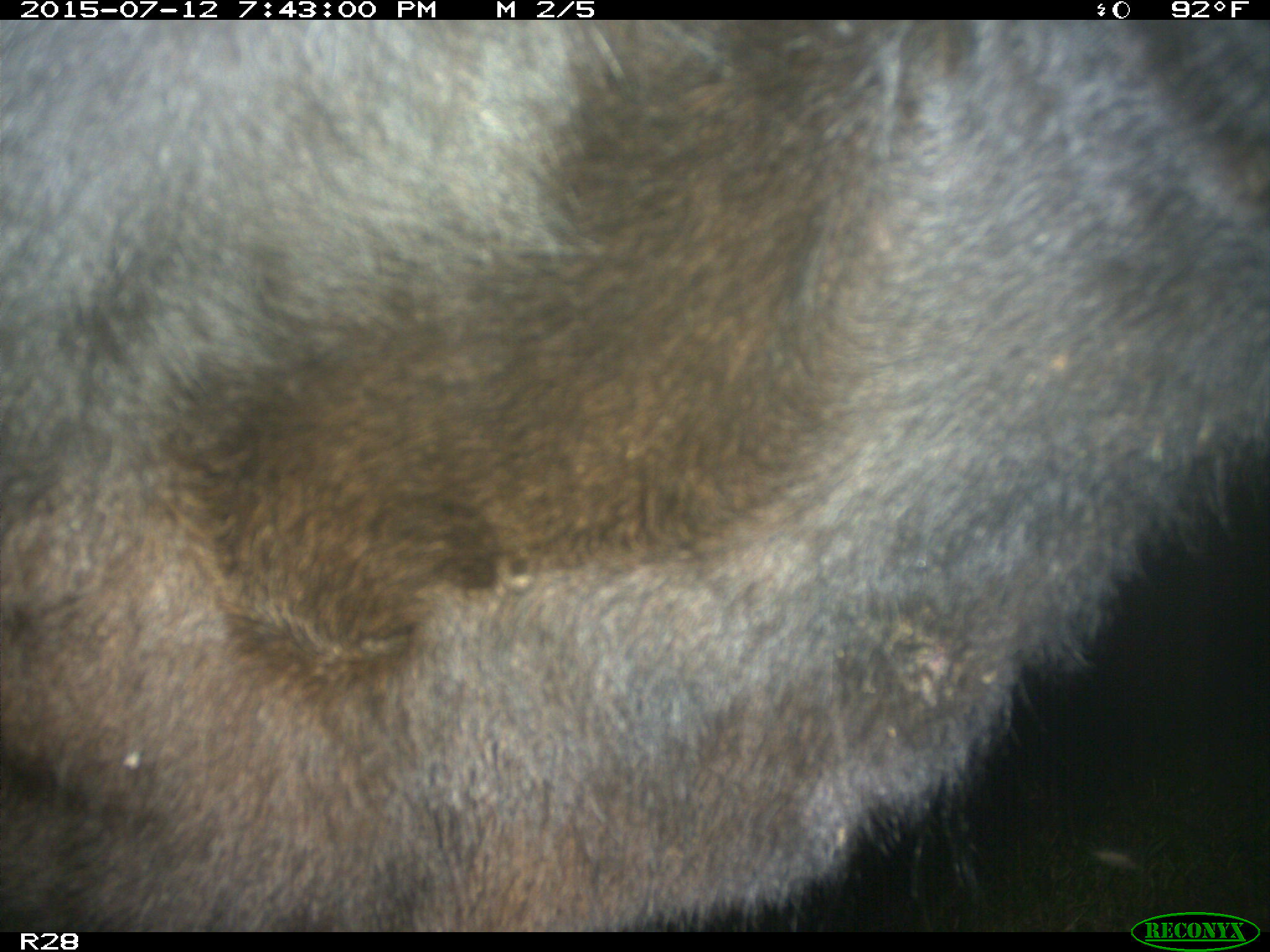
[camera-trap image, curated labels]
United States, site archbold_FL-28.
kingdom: Animalia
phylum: Chordata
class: Mammalia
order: Artiodactyla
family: Bovidae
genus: Bos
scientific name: Bos taurus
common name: domestic cow